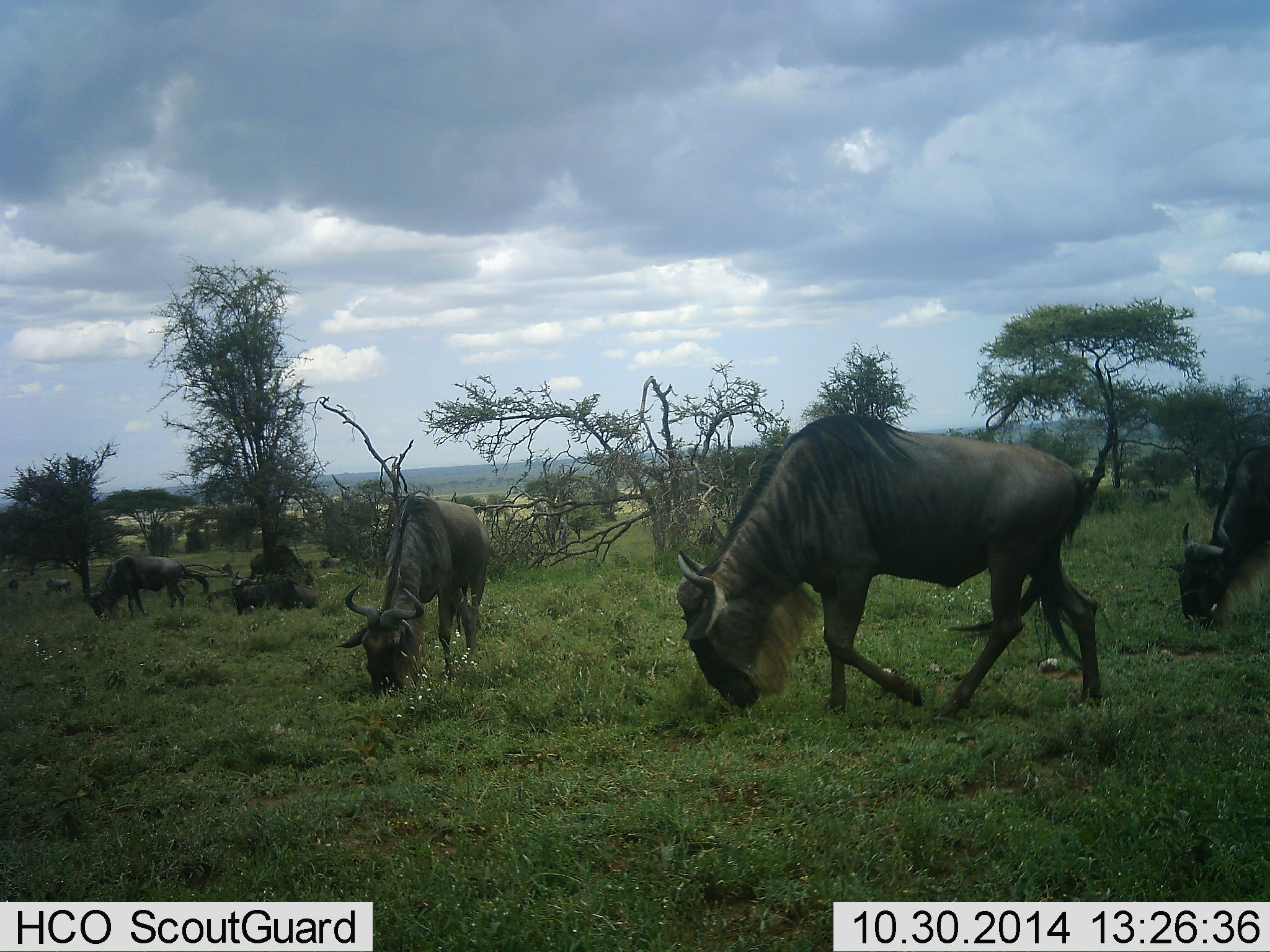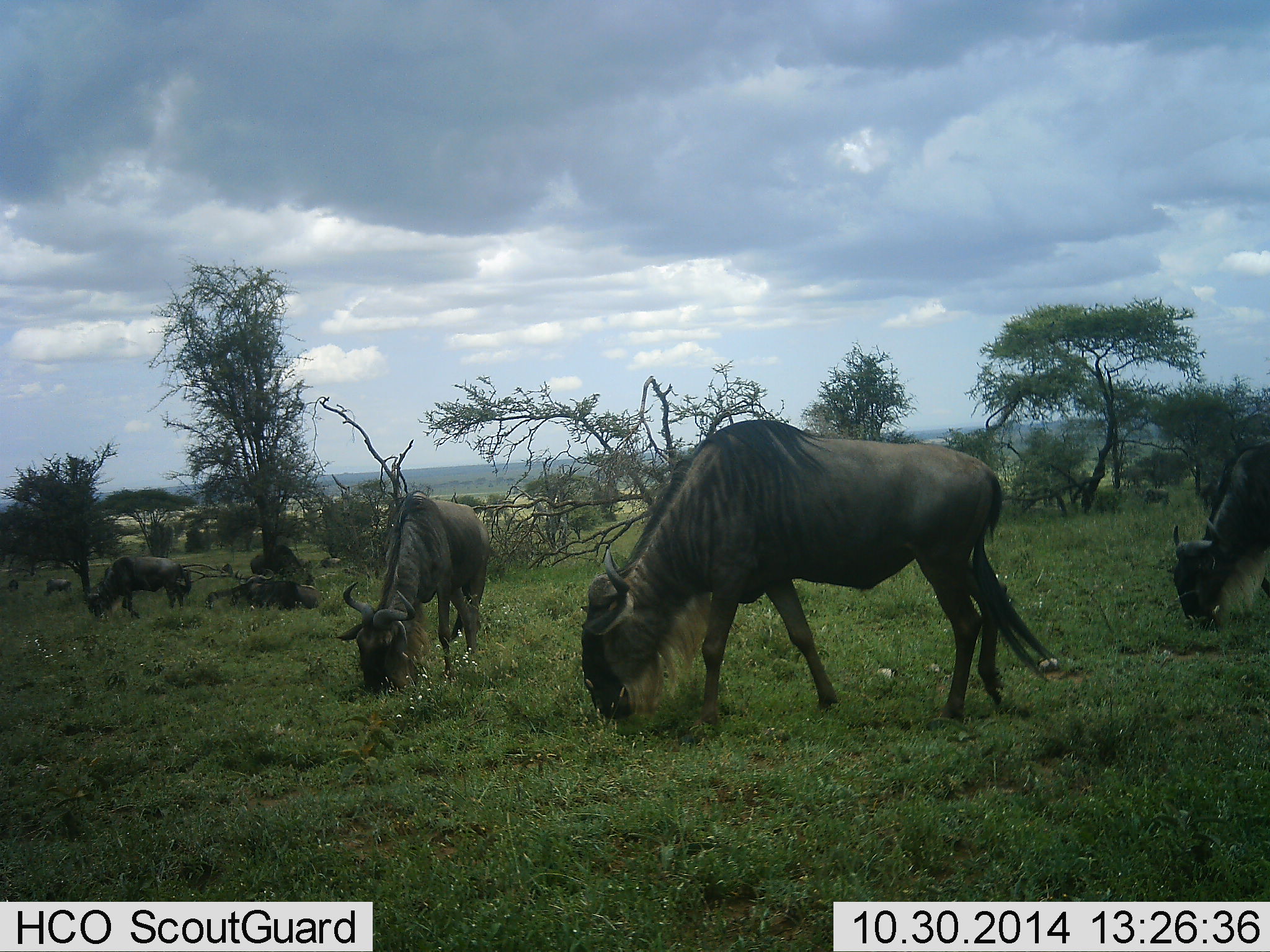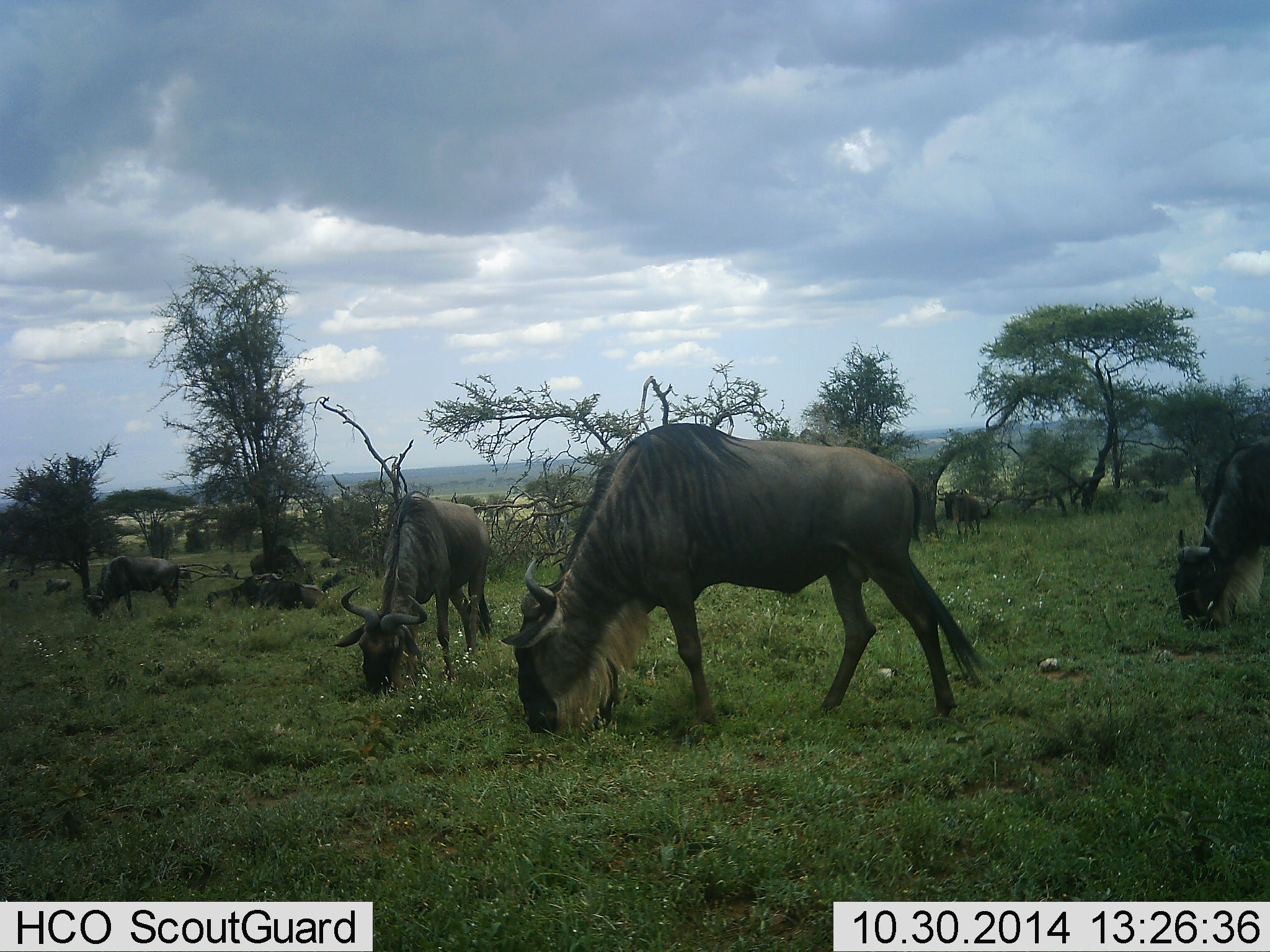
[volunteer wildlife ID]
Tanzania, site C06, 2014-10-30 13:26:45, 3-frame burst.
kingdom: Animalia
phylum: Chordata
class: Mammalia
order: Artiodactyla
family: Bovidae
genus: Connochaetes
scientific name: Connochaetes taurinus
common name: blue wildebeest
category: wildebeest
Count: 6.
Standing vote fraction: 40%.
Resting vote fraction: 40%.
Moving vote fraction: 40%.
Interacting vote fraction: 0%.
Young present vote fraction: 0%.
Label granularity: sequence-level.